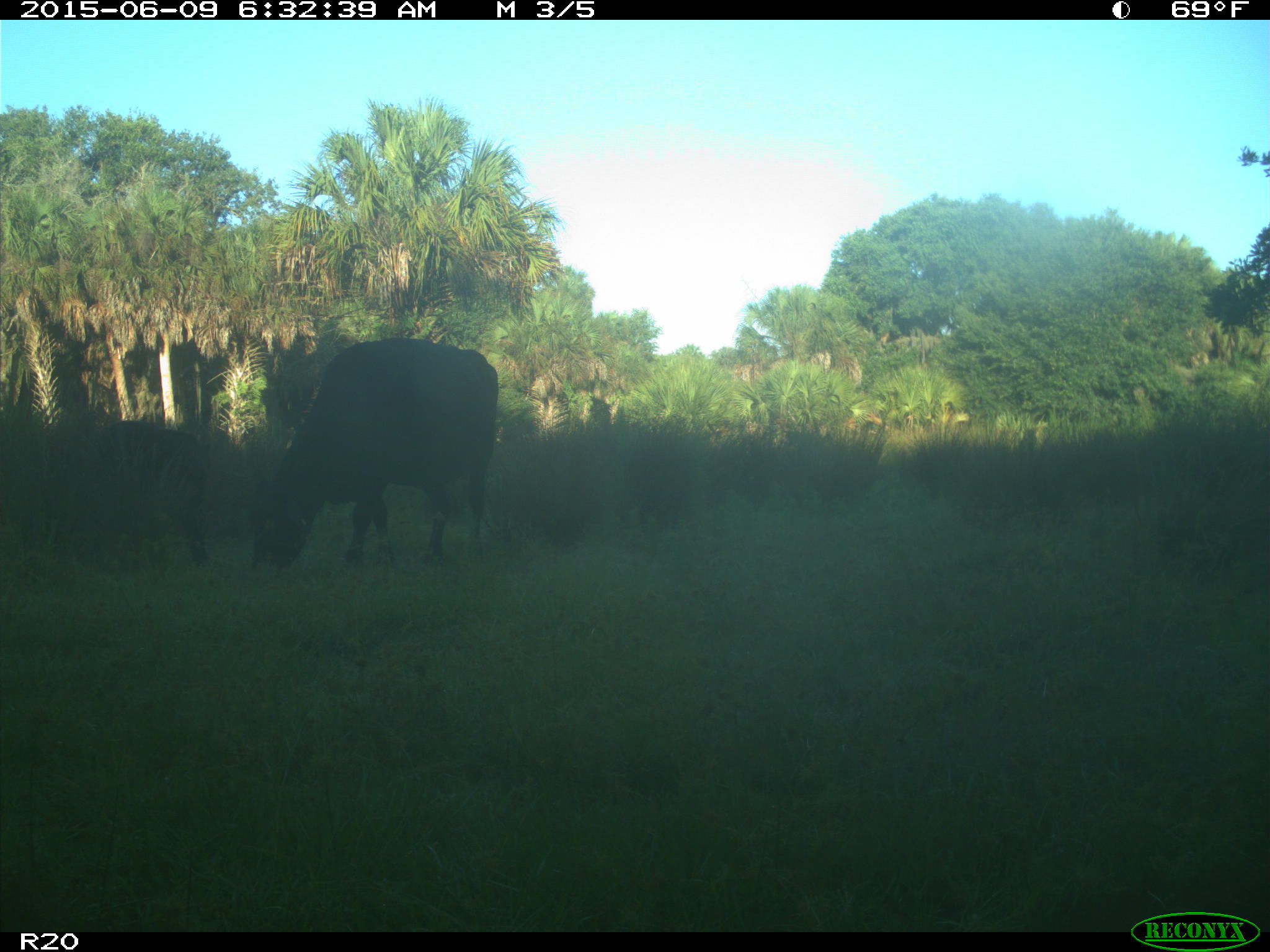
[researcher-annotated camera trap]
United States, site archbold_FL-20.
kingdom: Animalia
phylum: Chordata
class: Mammalia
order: Artiodactyla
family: Bovidae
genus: Bos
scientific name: Bos taurus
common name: domestic cow